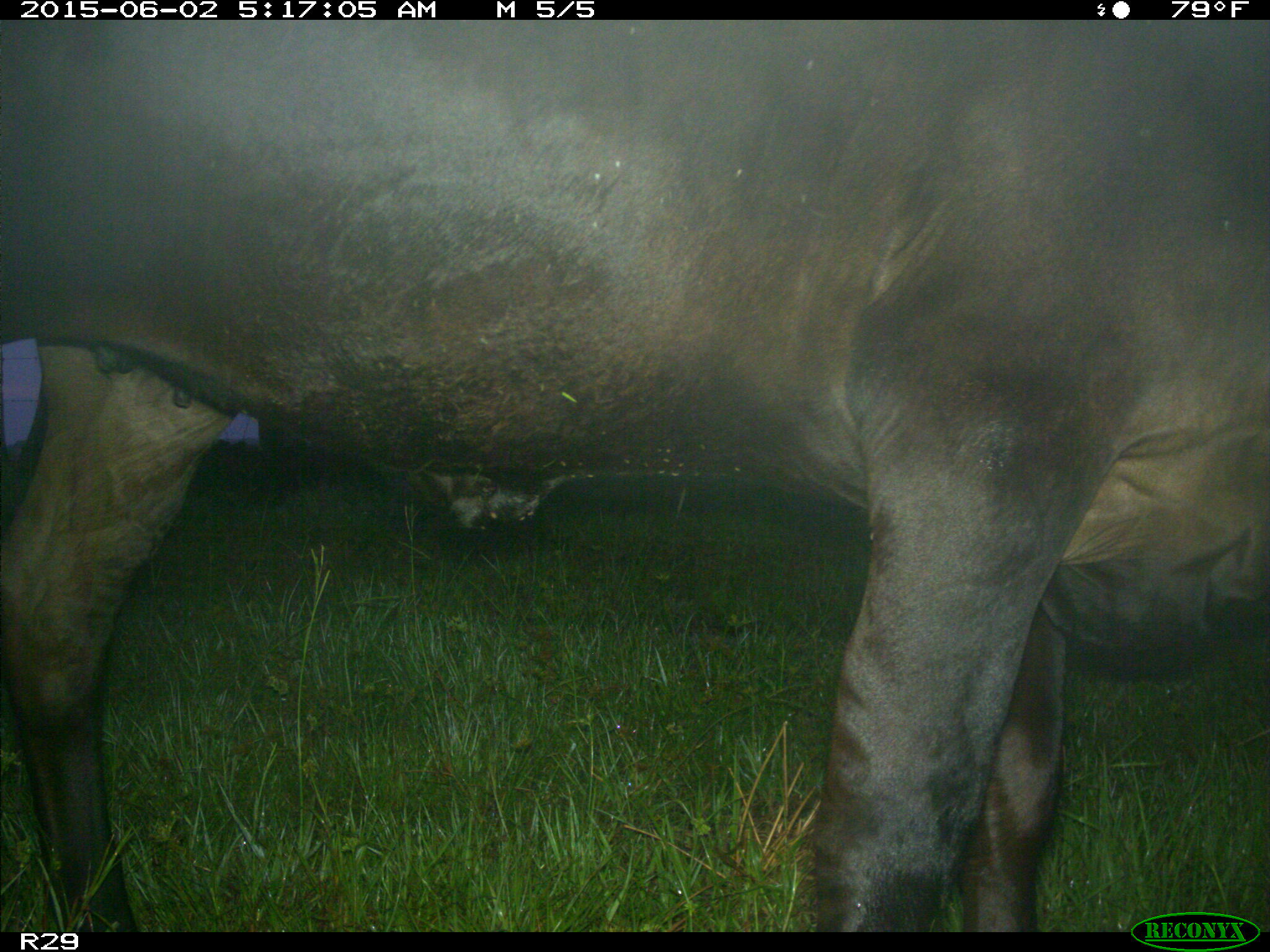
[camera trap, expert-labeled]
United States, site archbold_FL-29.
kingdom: Animalia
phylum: Chordata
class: Mammalia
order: Artiodactyla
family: Bovidae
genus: Bos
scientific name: Bos taurus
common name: domestic cow